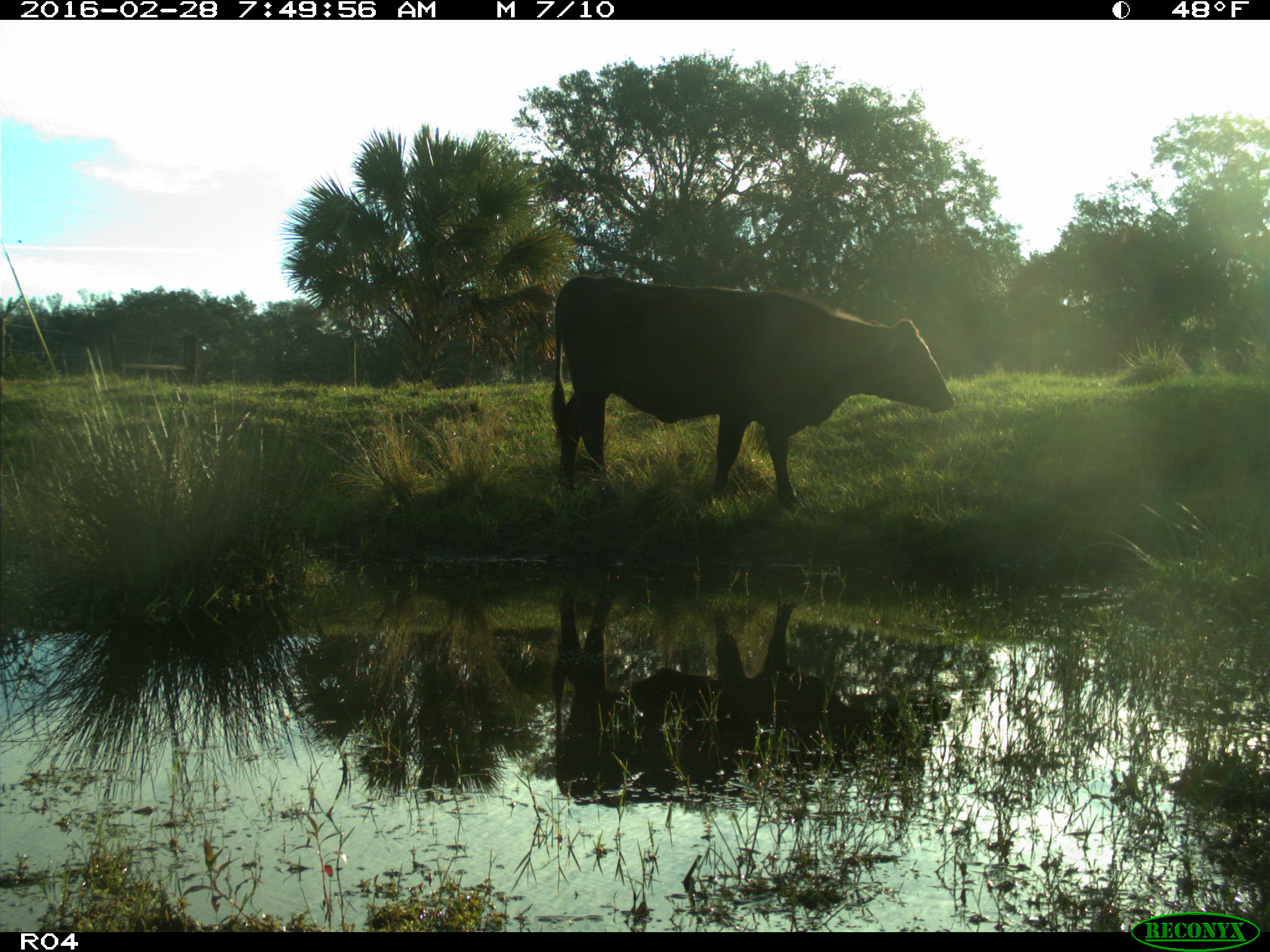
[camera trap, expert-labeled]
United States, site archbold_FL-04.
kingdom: Animalia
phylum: Chordata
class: Mammalia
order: Artiodactyla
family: Bovidae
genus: Bos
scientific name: Bos taurus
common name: domestic cow